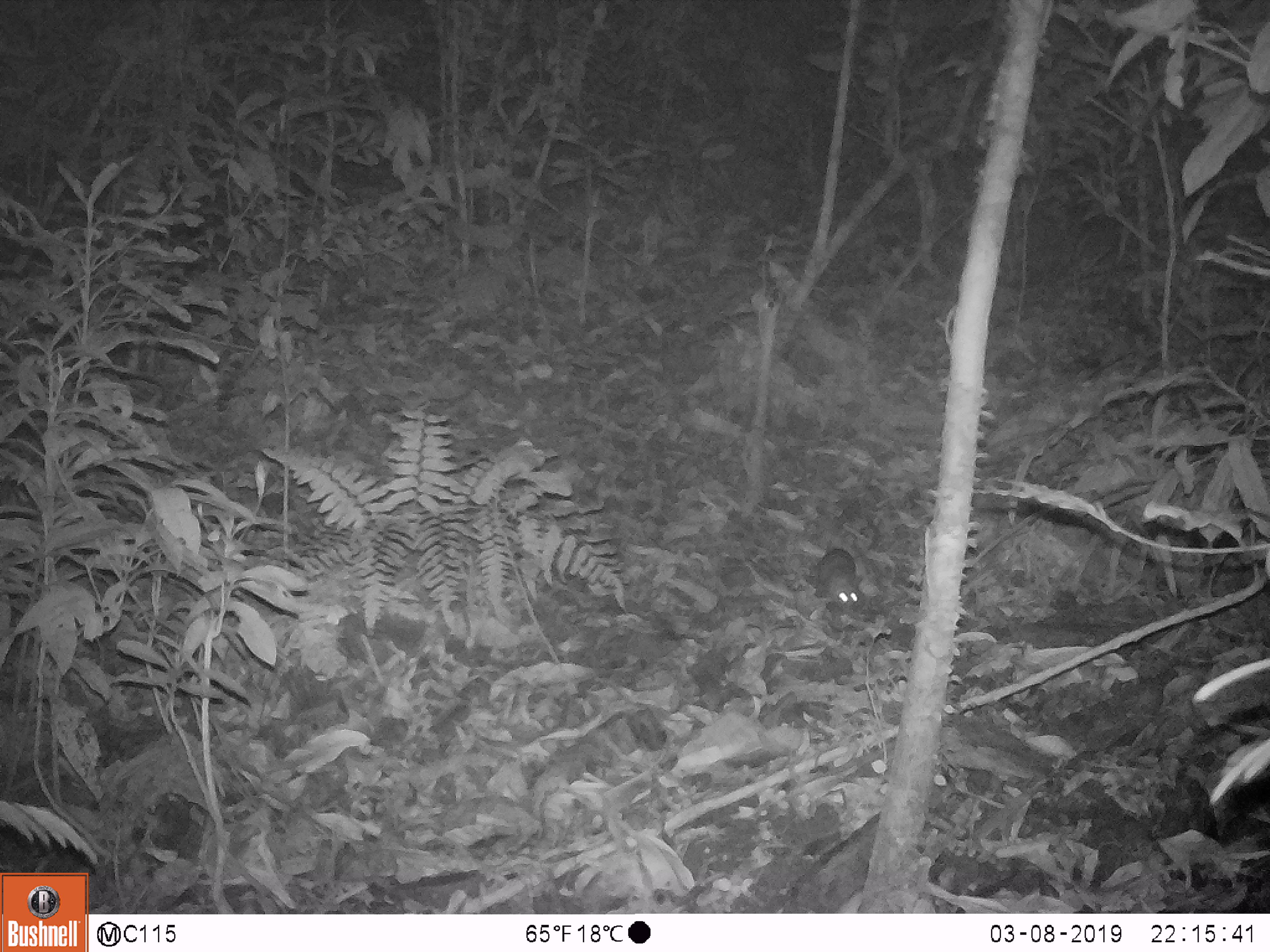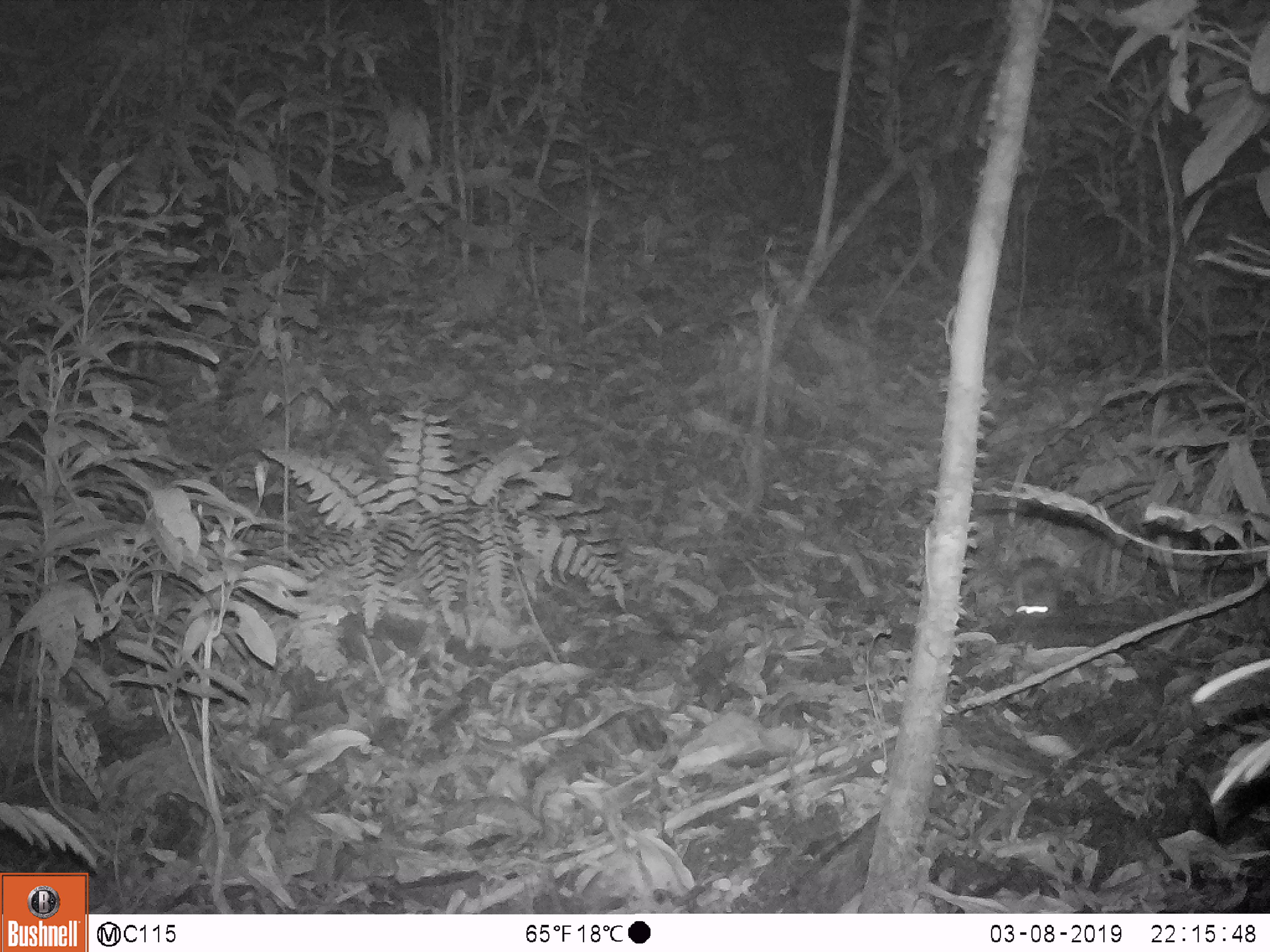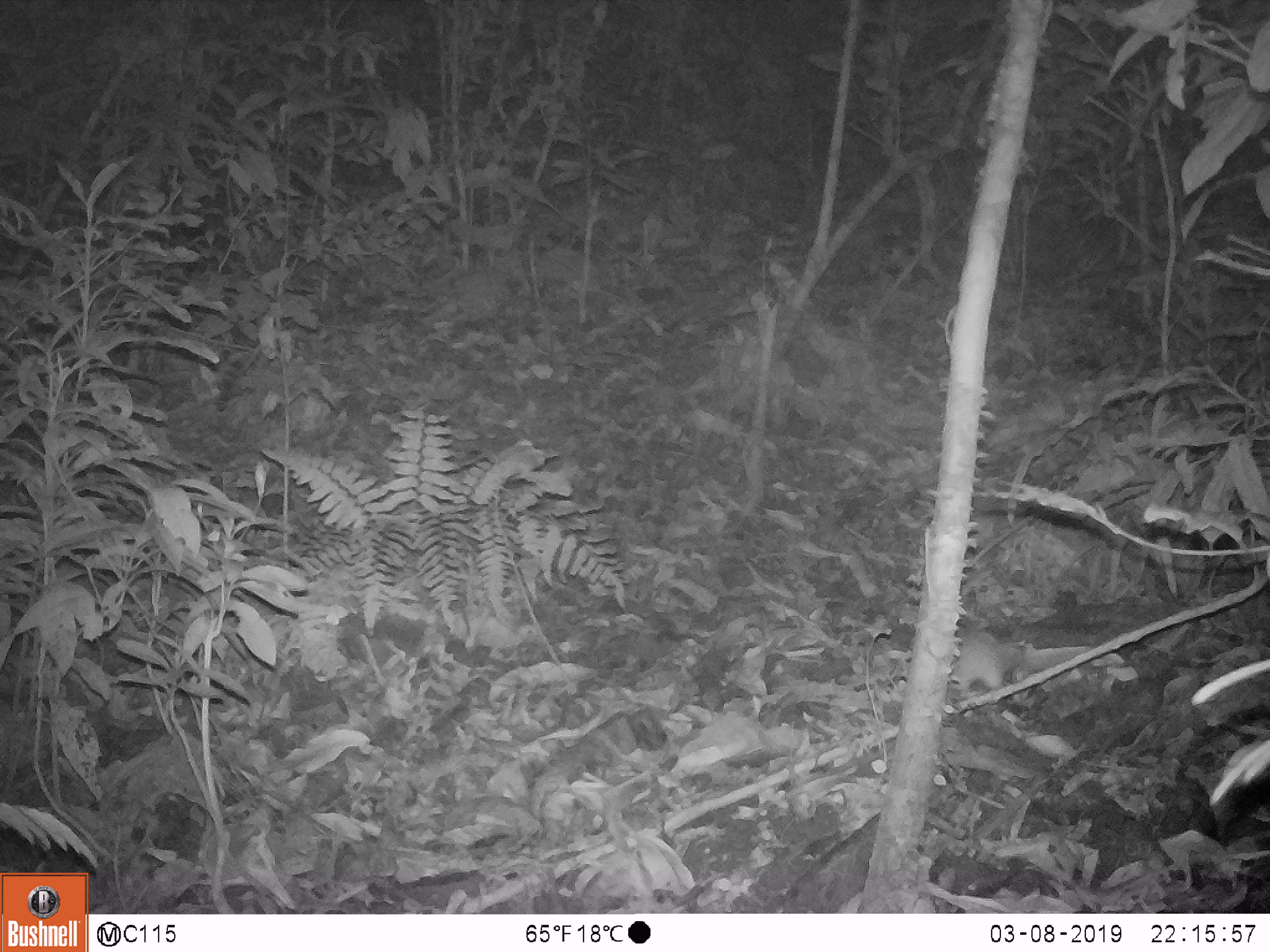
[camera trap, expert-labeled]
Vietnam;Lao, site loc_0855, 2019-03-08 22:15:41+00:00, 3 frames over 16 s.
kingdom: Animalia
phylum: Chordata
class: Mammalia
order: Rodentia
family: Muridae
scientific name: Muridae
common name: old-world mice and rats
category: unidentified murid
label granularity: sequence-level